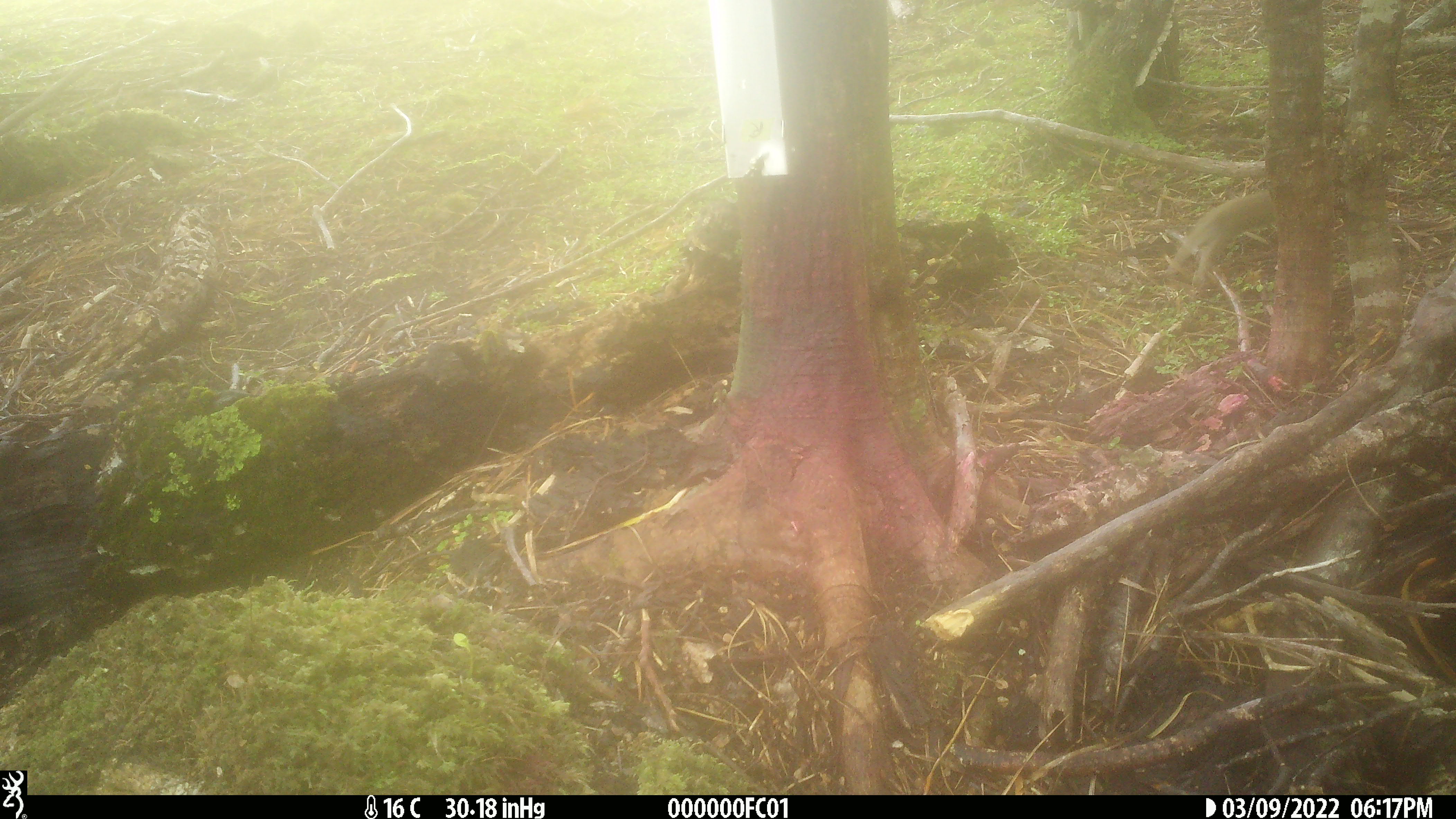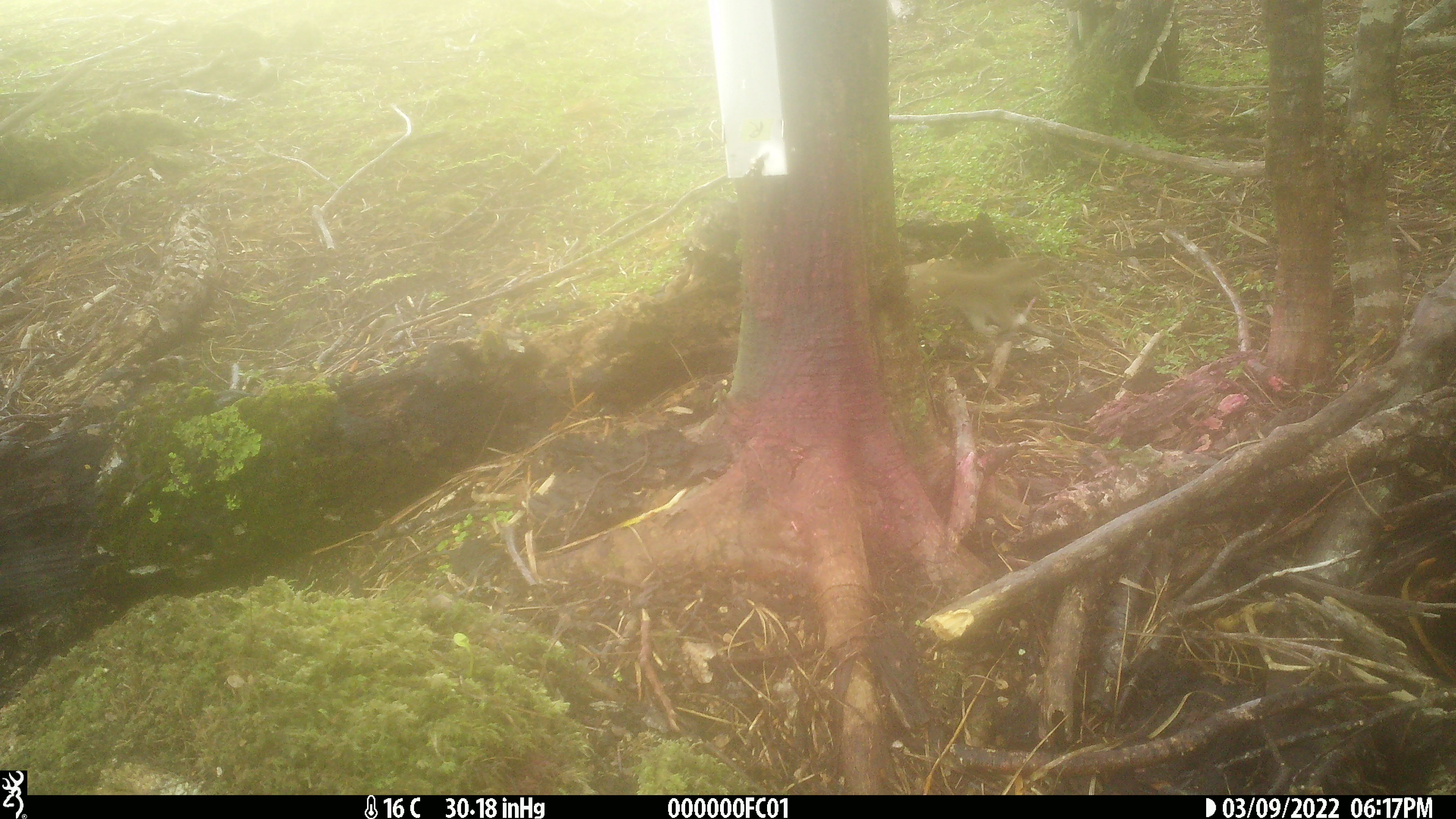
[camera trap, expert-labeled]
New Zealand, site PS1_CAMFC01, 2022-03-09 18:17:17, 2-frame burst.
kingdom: Animalia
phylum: Chordata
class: Mammalia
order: Carnivora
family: Mustelidae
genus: Mustela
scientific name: Mustela erminea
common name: stoat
Stoat (Mustela erminea).